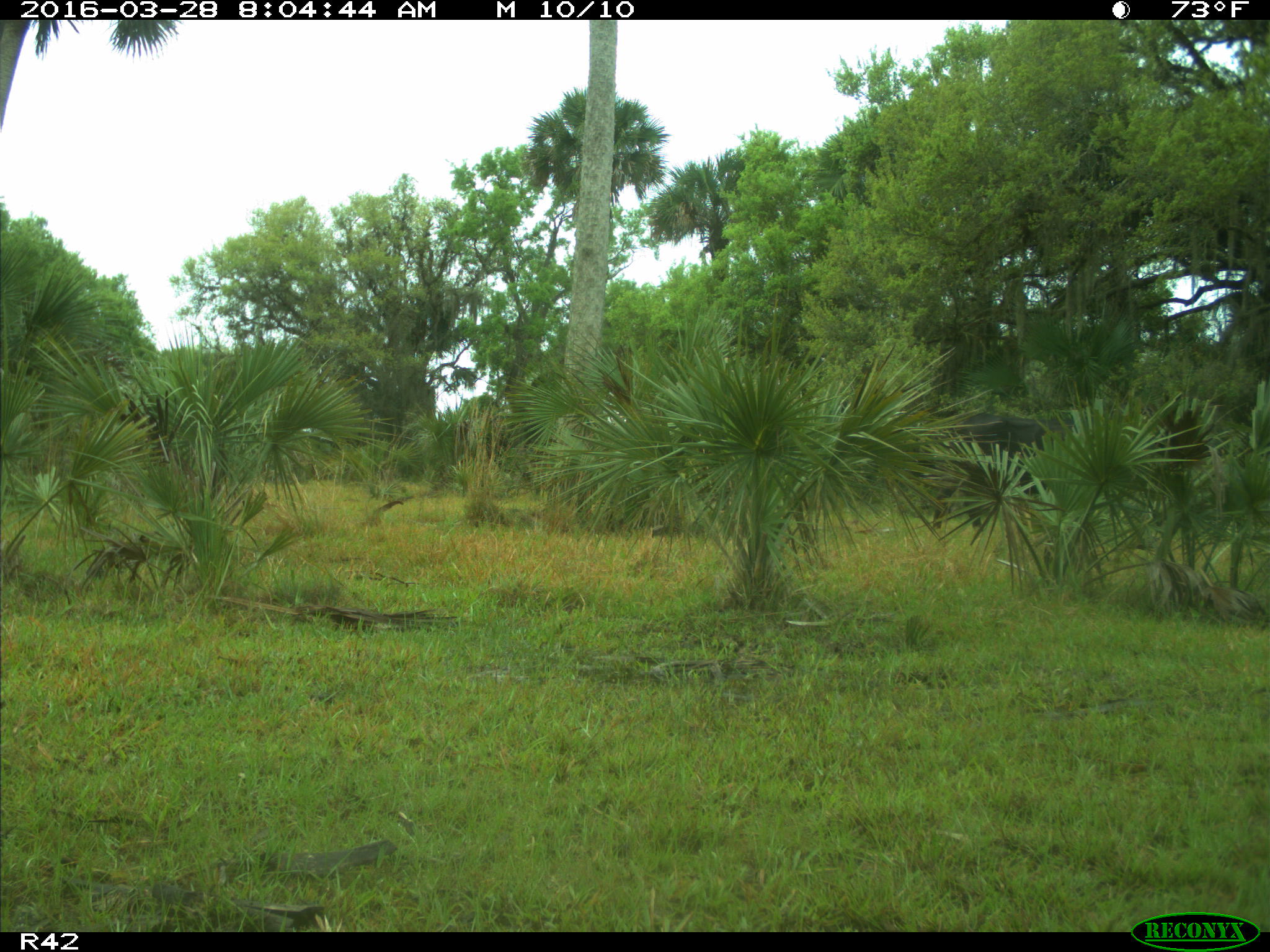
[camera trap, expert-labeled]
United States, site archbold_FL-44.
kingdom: Animalia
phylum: Chordata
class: Mammalia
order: Artiodactyla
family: Bovidae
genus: Bos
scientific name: Bos taurus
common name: domestic cow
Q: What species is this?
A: Bos taurus (domestic cow).